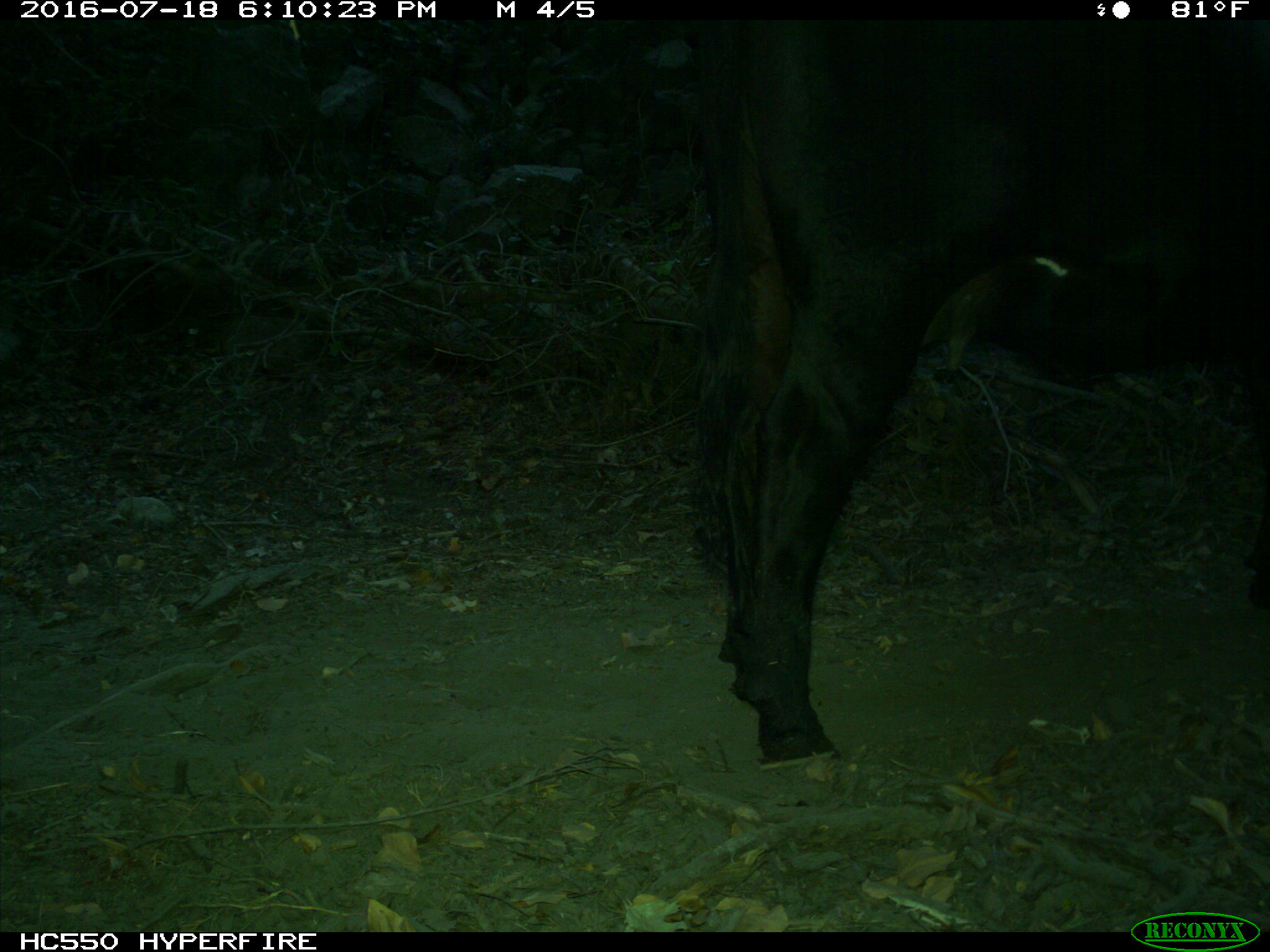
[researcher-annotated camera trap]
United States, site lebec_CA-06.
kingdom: Animalia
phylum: Chordata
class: Mammalia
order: Artiodactyla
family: Bovidae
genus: Bos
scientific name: Bos taurus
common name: domestic cow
Bos taurus (domestic cow).